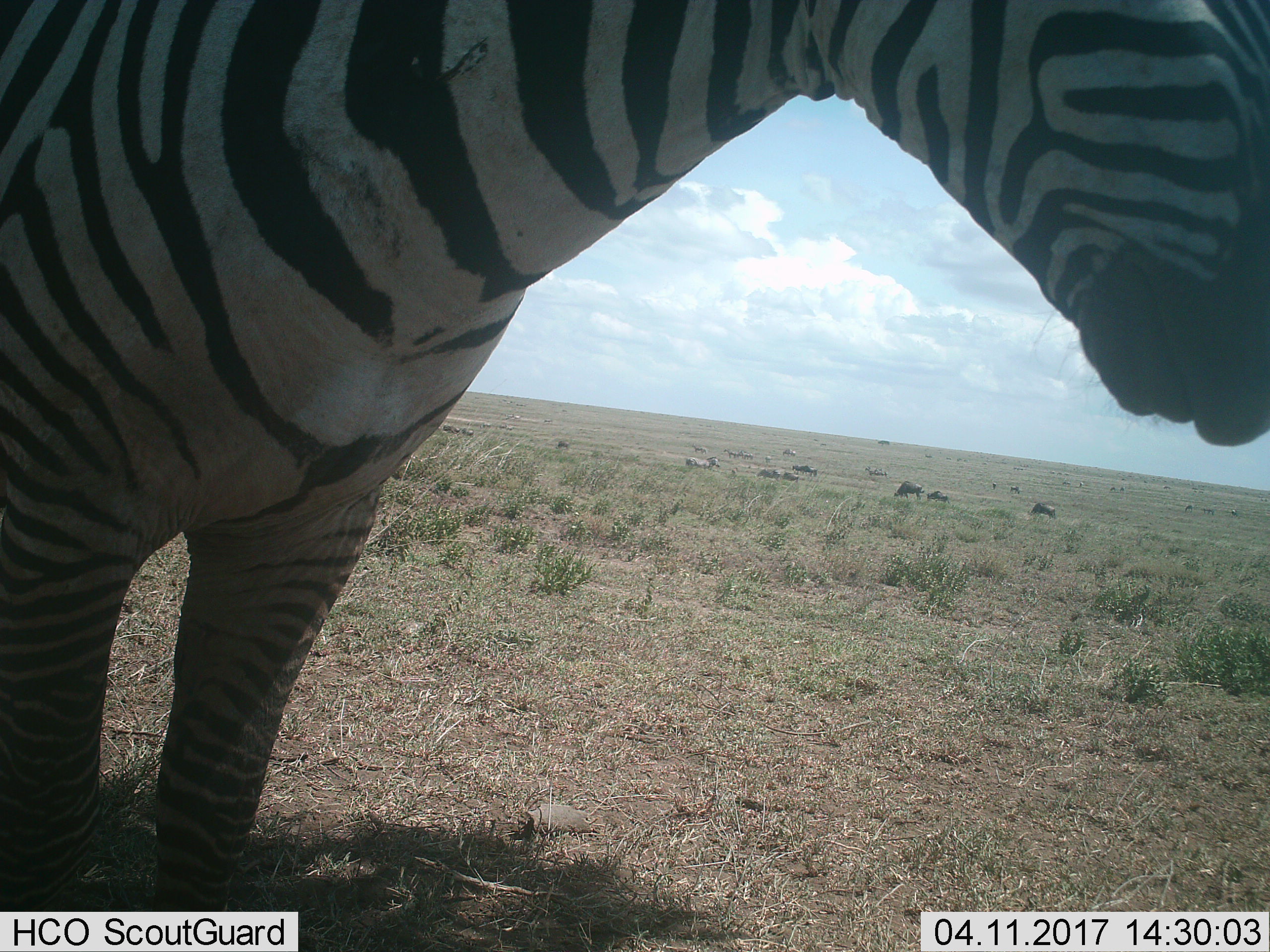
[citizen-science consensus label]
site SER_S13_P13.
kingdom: Animalia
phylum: Chordata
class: Mammalia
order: Perissodactyla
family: Equidae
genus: Equus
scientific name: Equus quagga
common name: plains zebra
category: zebraplains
Zebraplains (plains zebra) (Equus quagga), count 1. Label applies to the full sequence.